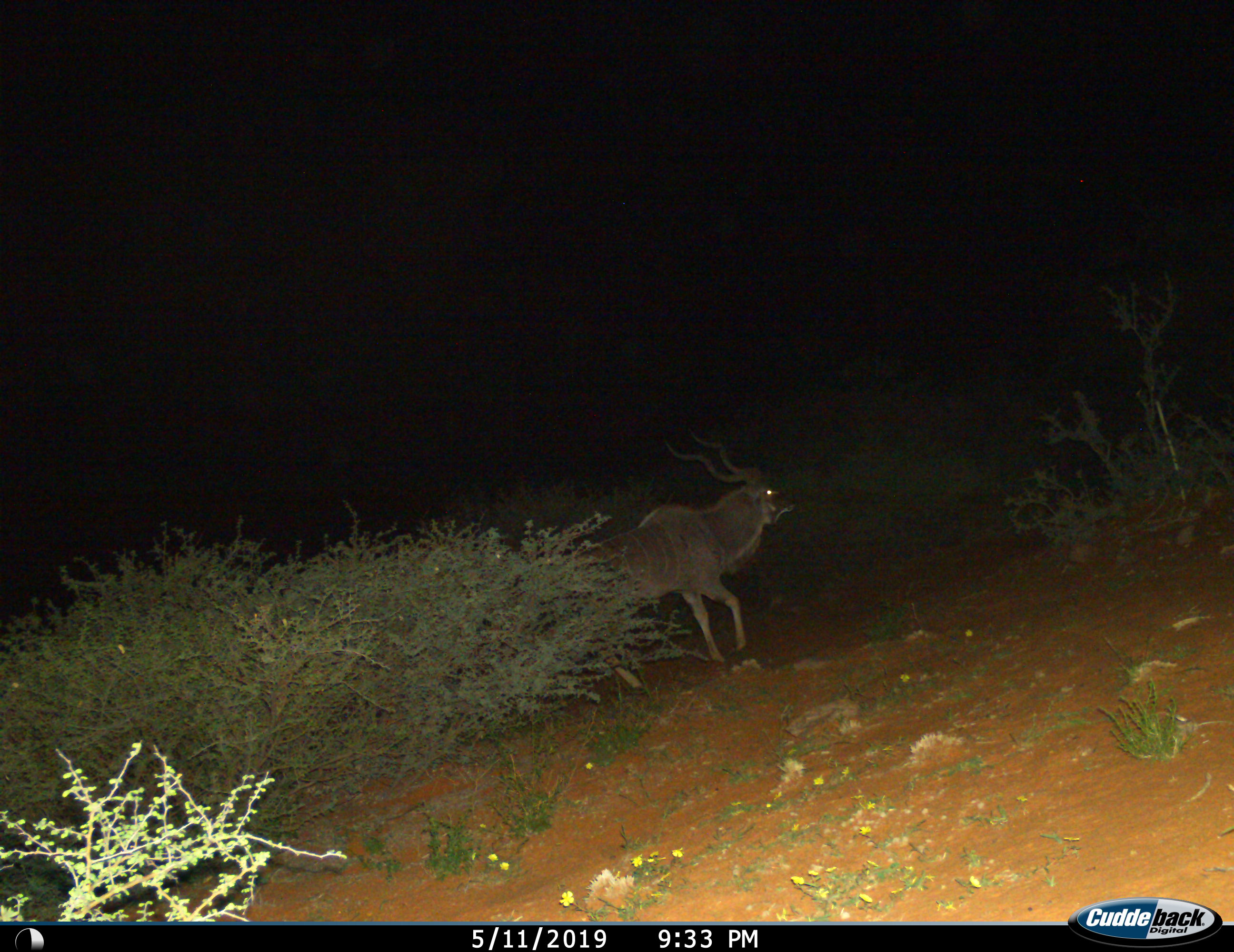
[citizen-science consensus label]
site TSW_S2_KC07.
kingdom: Animalia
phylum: Chordata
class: Mammalia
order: Artiodactyla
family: Bovidae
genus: Tragelaphus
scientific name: Tragelaphus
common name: kudu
Kudu (Tragelaphus), count 1. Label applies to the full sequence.